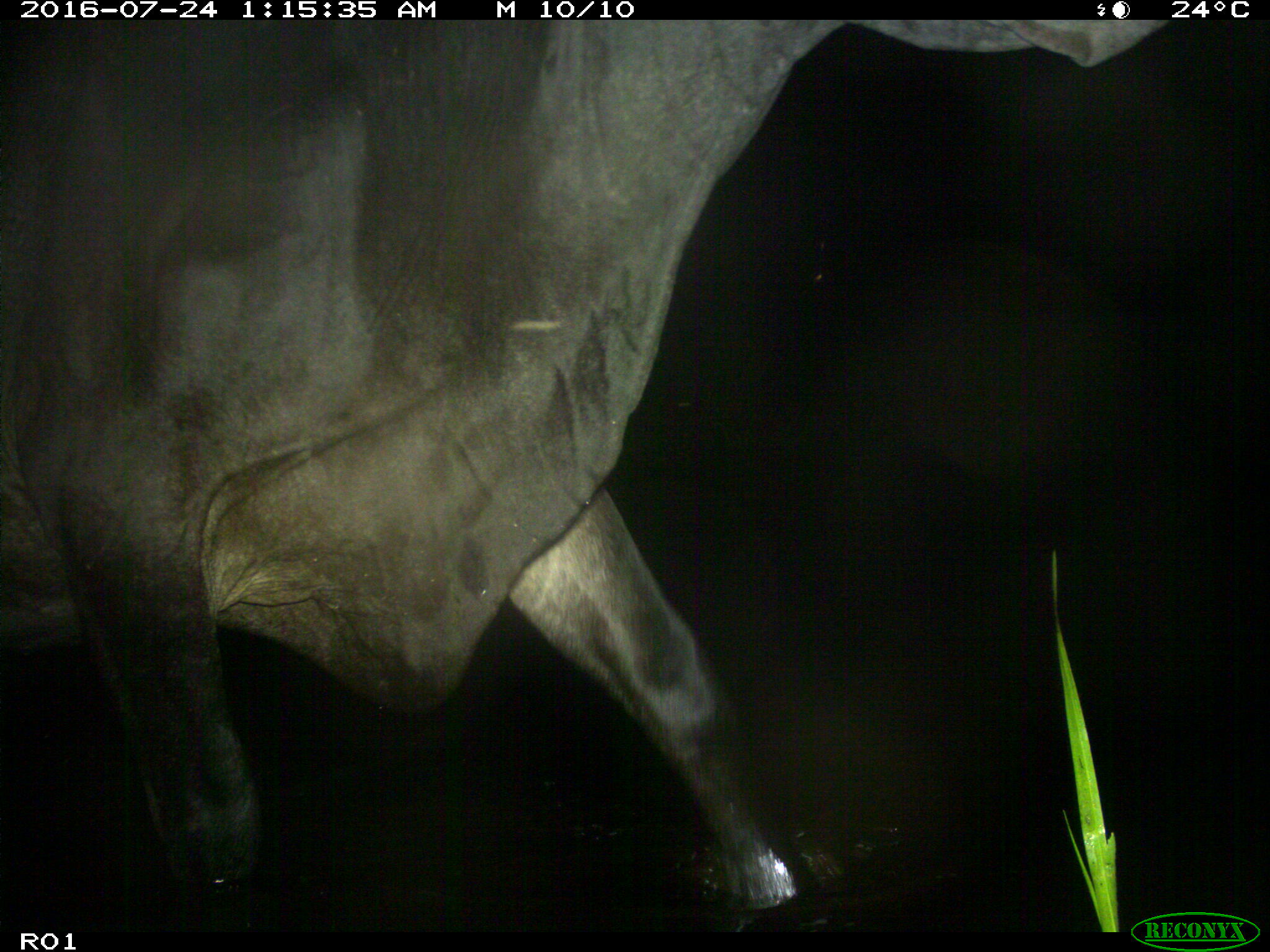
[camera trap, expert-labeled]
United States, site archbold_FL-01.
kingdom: Animalia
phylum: Chordata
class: Mammalia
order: Artiodactyla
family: Bovidae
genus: Bos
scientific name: Bos taurus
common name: domestic cow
Bos taurus (domestic cow).